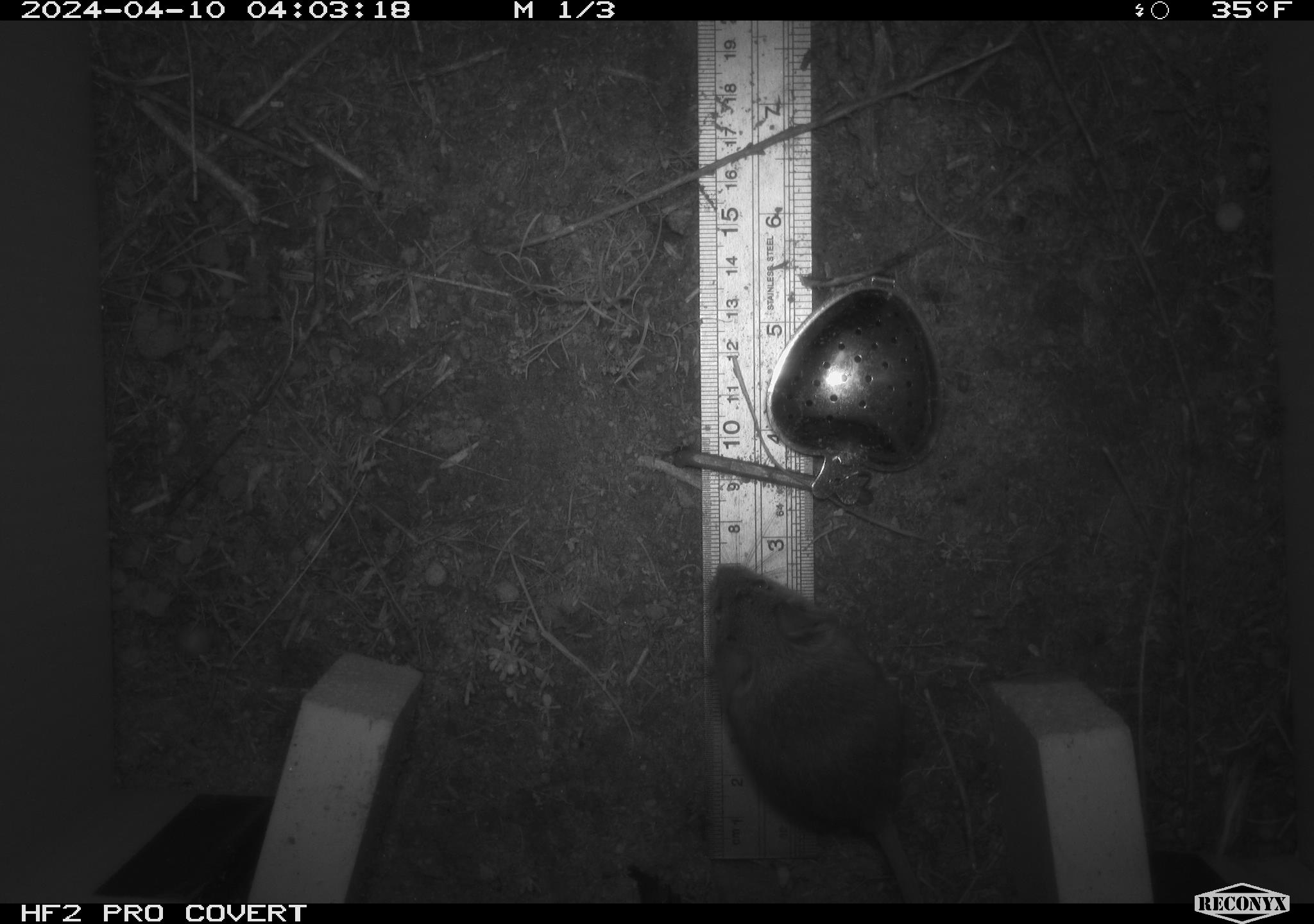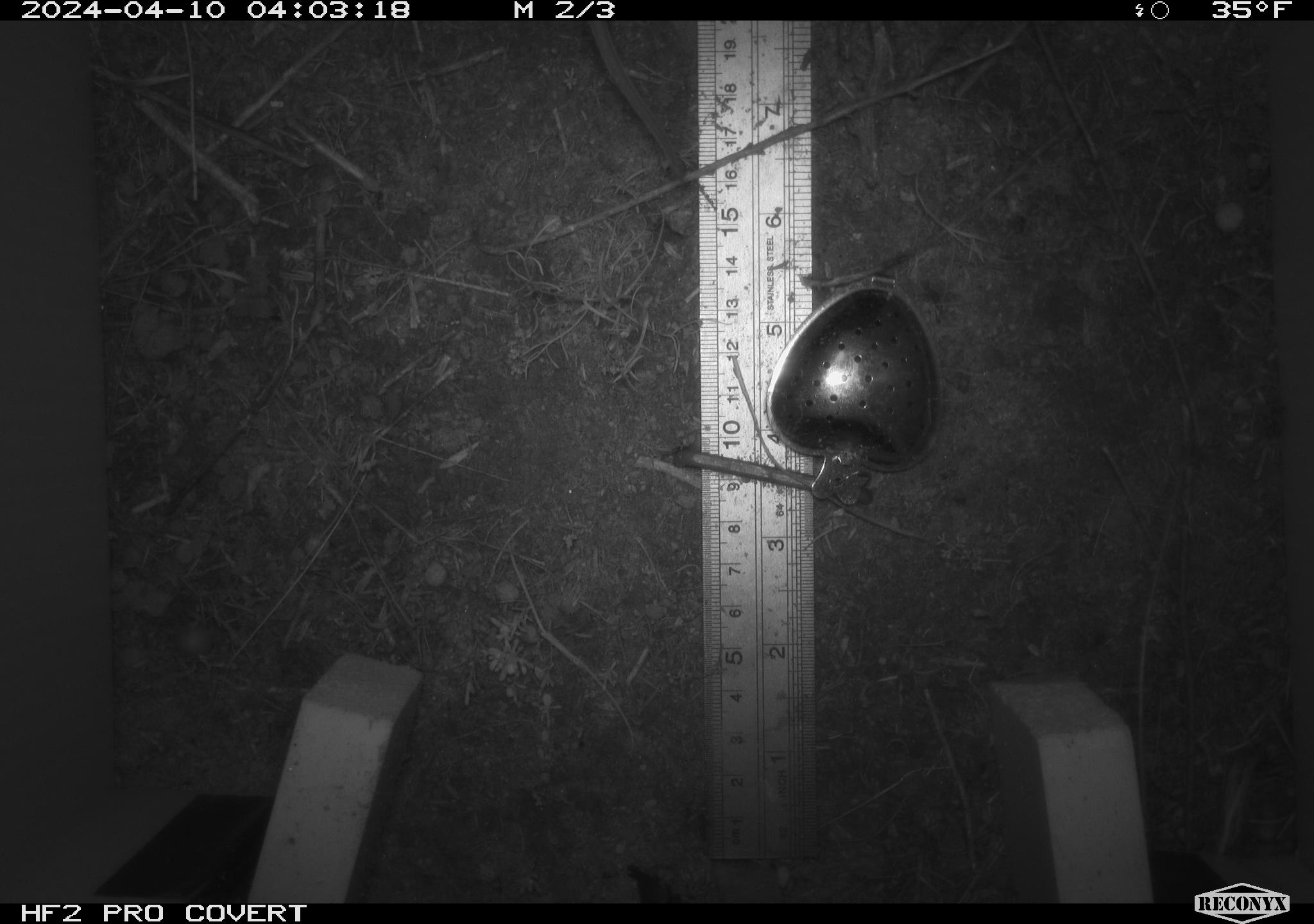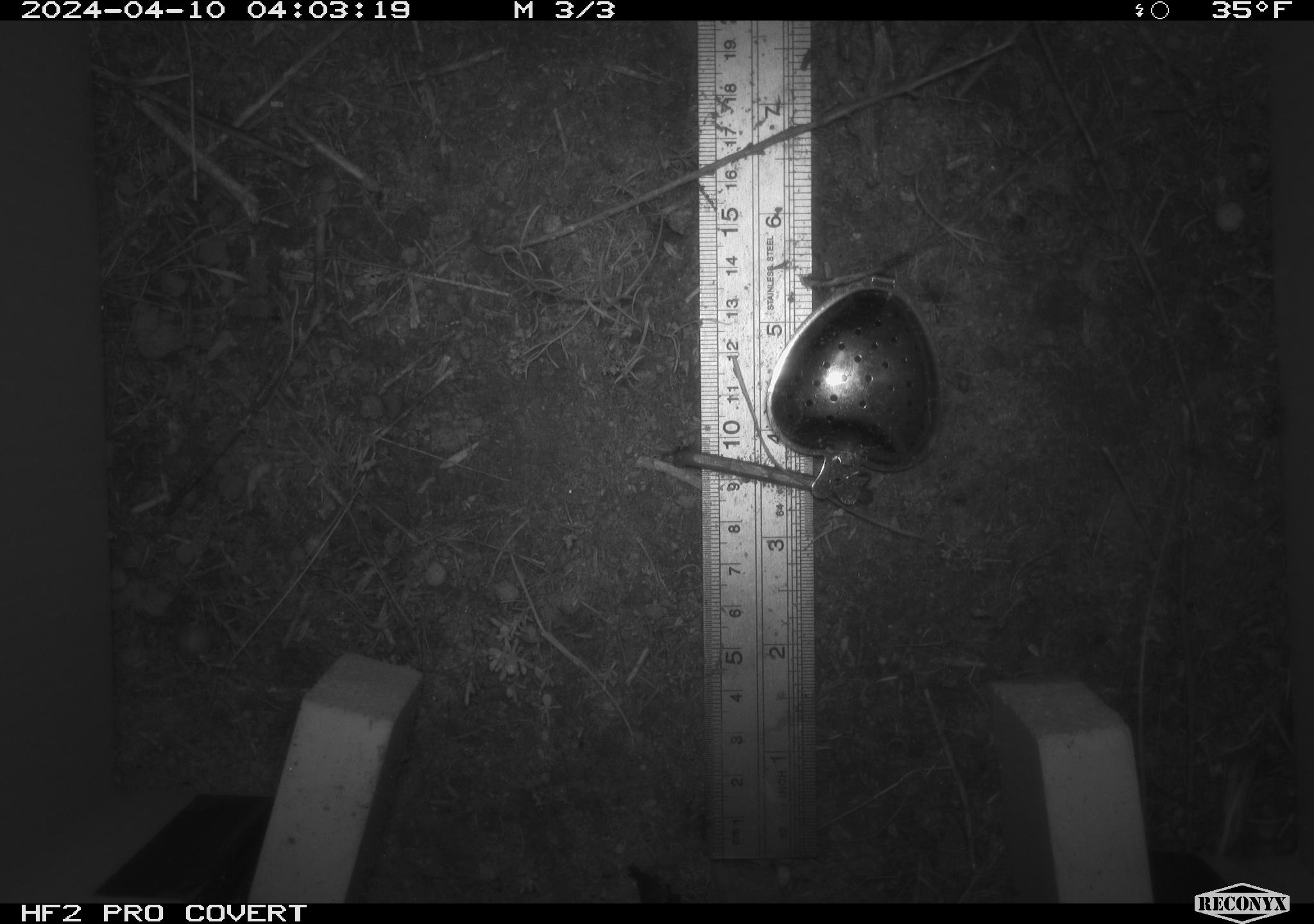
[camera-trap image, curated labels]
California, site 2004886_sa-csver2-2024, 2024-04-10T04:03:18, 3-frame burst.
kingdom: Animalia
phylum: Chordata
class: Mammalia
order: Rodentia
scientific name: Rodentia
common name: rodent